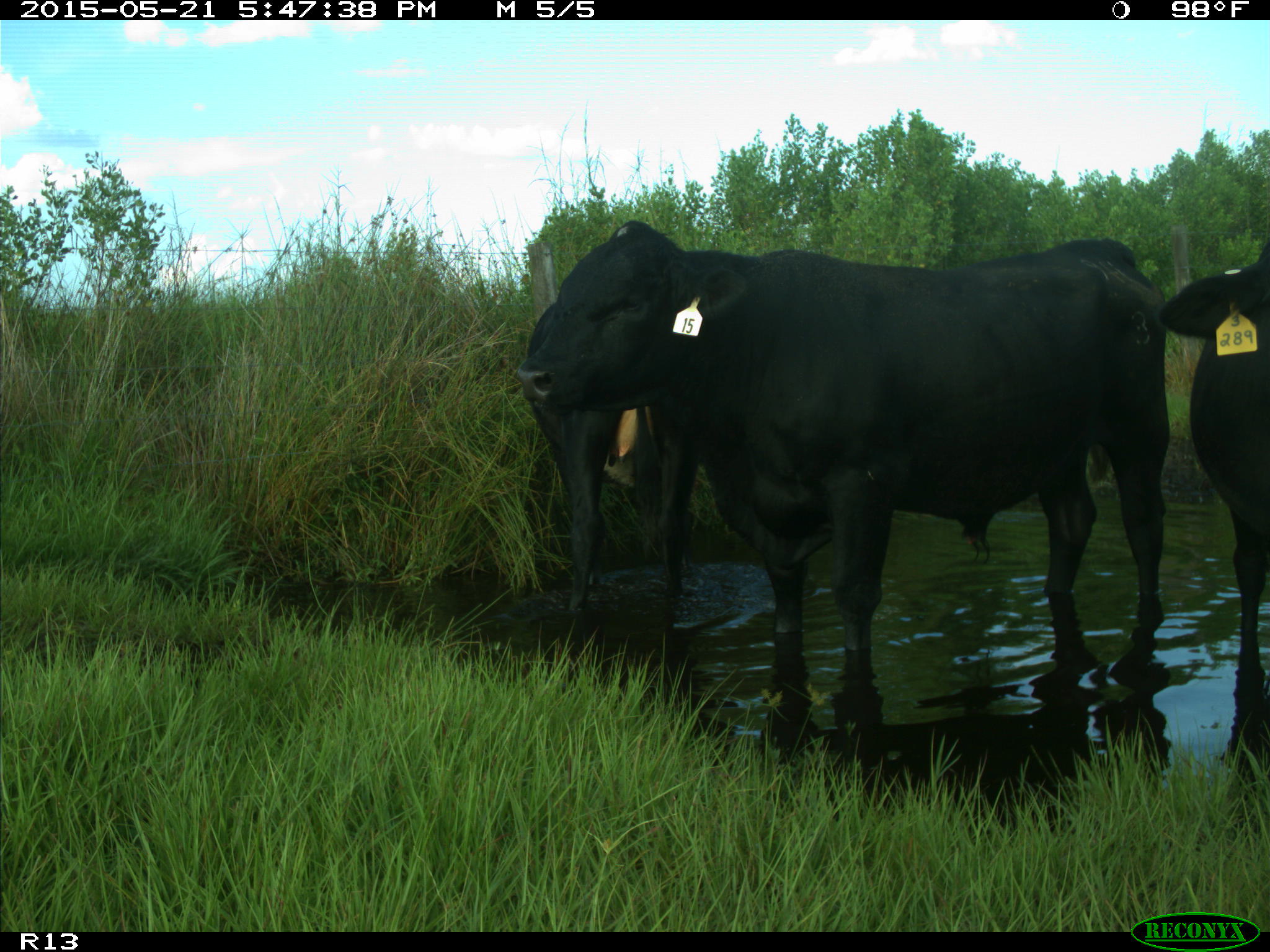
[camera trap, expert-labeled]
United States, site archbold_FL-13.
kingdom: Animalia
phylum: Chordata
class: Mammalia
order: Artiodactyla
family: Bovidae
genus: Bos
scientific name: Bos taurus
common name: domestic cow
Bos taurus (domestic cow).